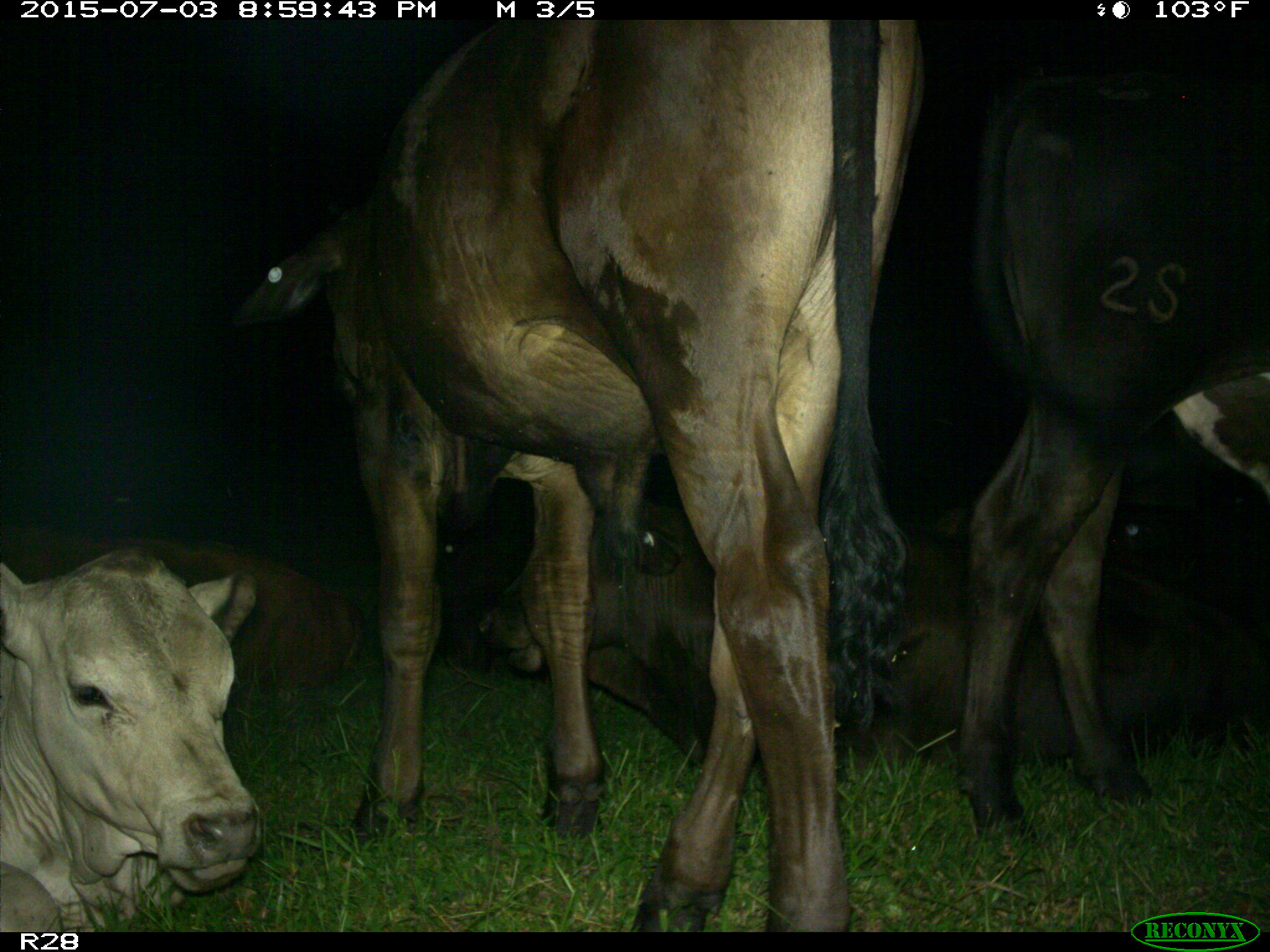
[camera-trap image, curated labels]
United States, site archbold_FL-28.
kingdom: Animalia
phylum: Chordata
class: Mammalia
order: Artiodactyla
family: Bovidae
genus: Bos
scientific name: Bos taurus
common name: domestic cow